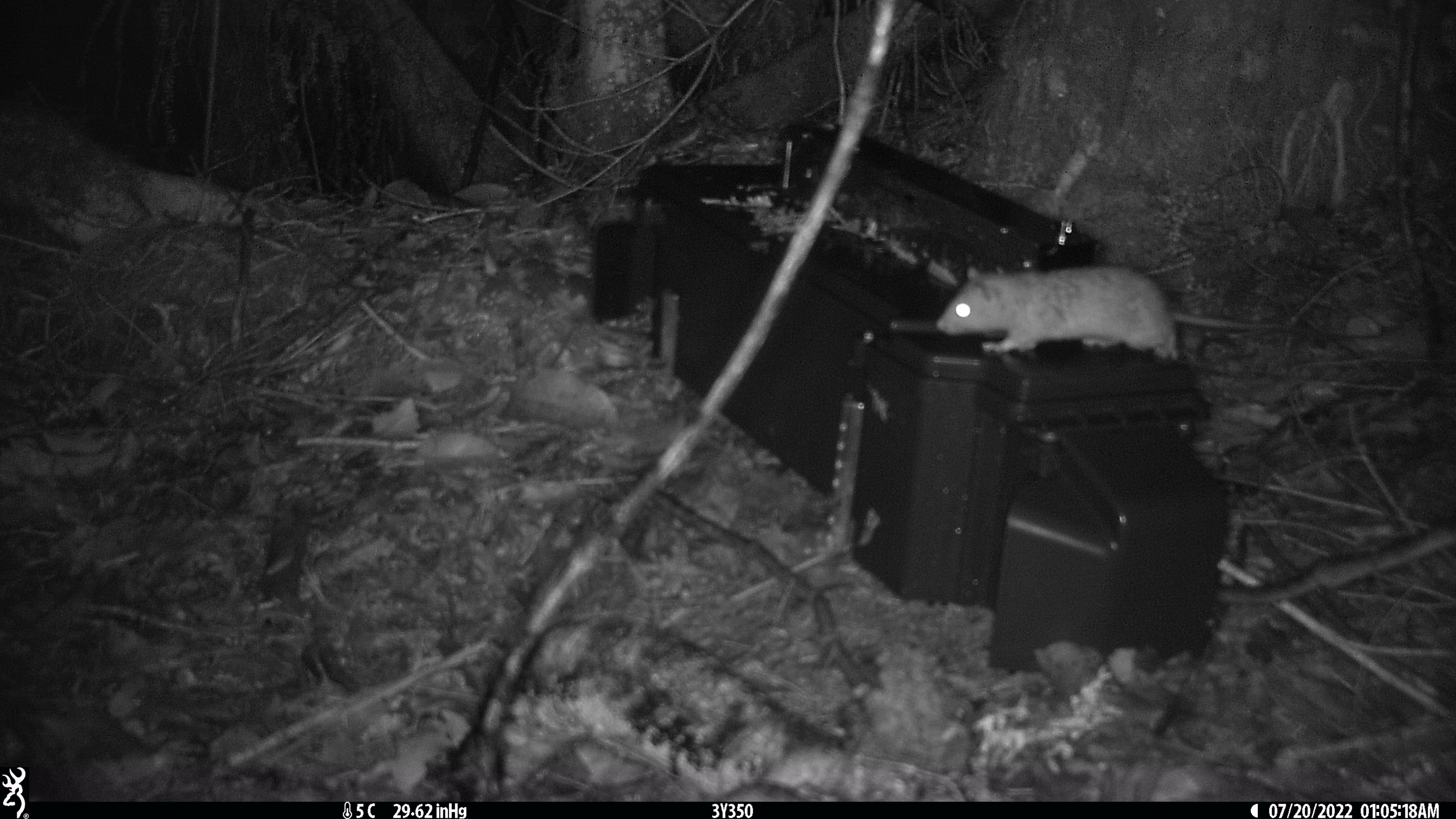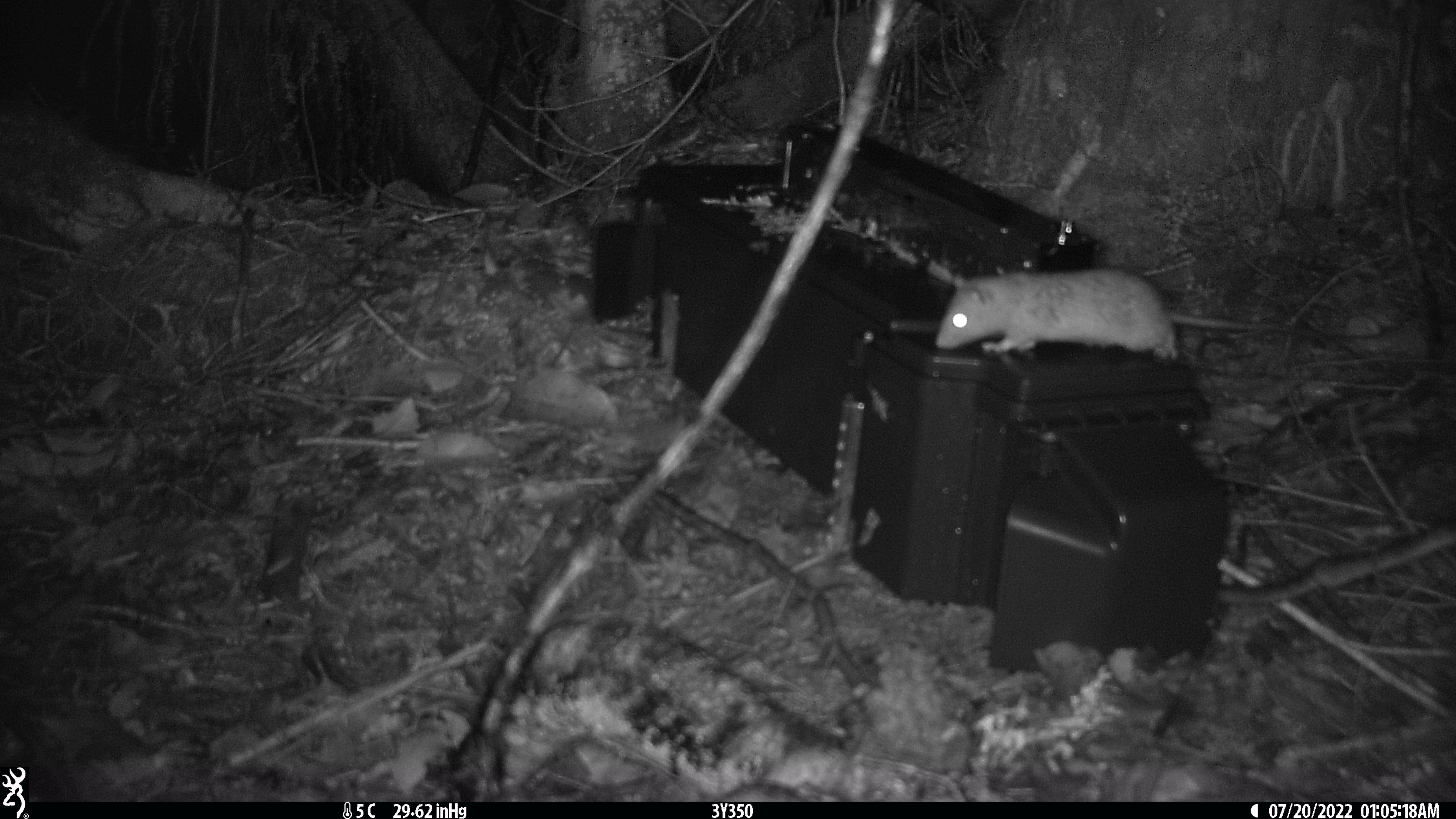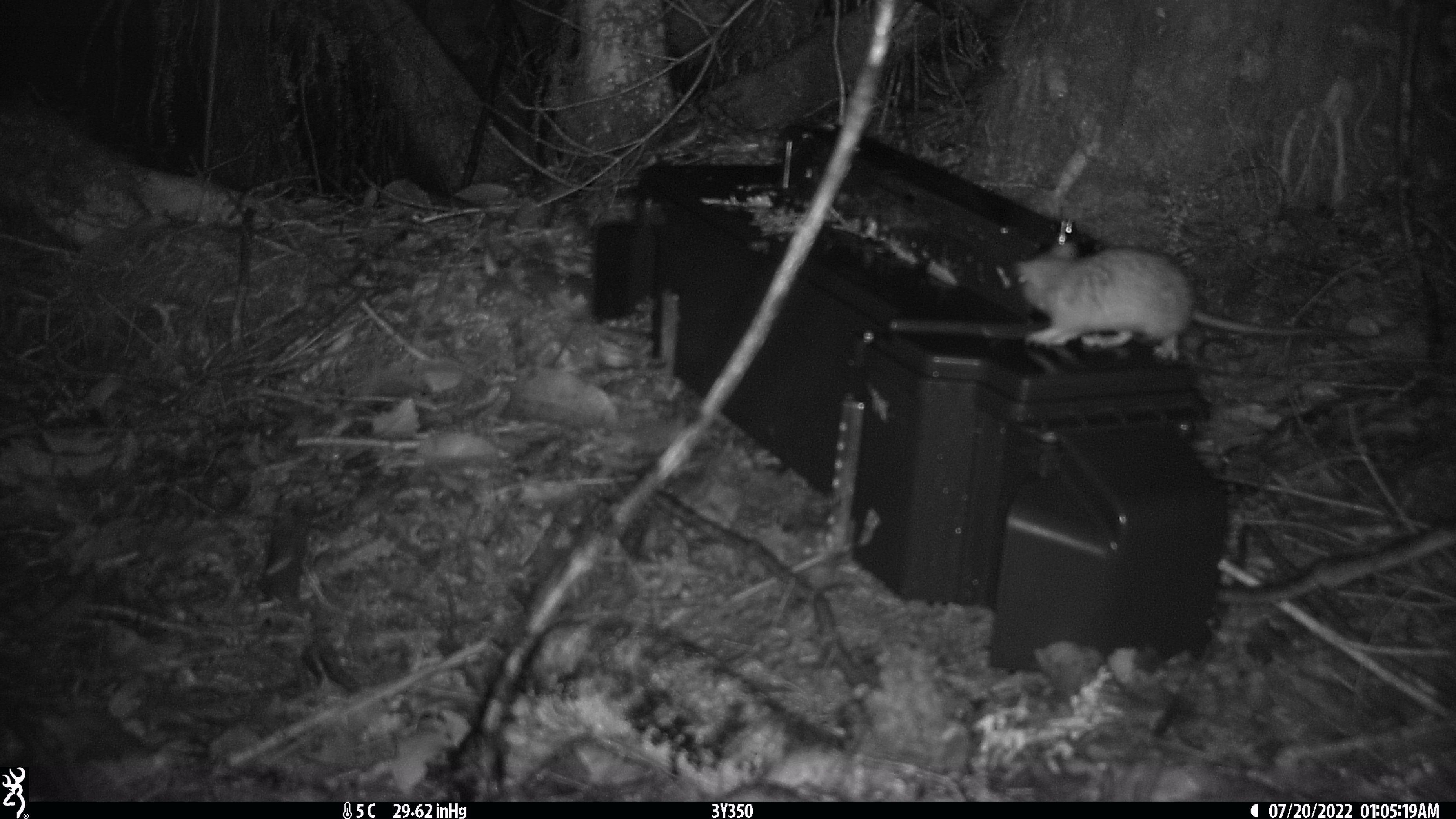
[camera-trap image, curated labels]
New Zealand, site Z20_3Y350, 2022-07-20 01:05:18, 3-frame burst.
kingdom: Animalia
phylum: Chordata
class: Mammalia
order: Rodentia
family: Muridae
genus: Rattus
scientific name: Rattus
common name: rat